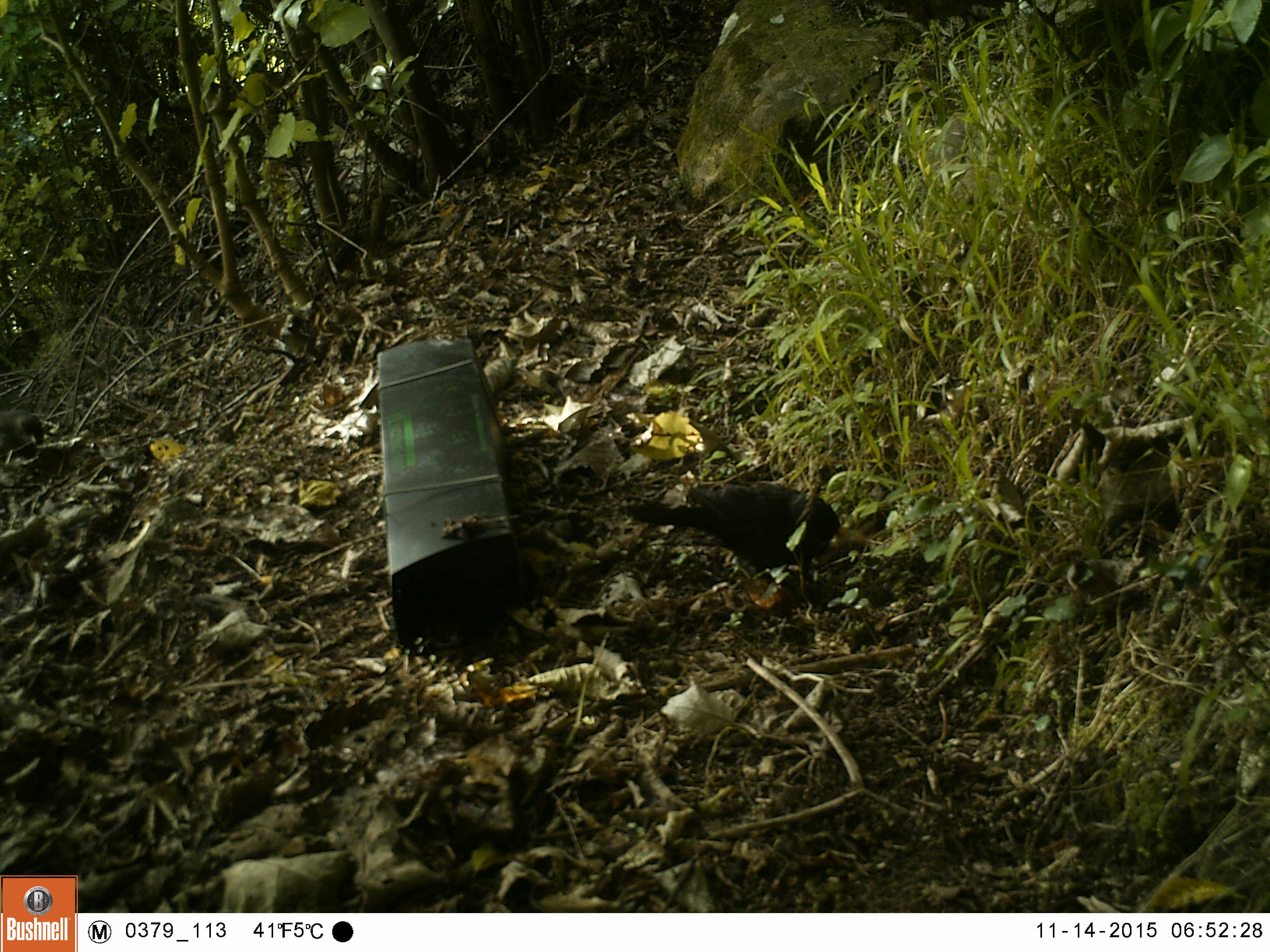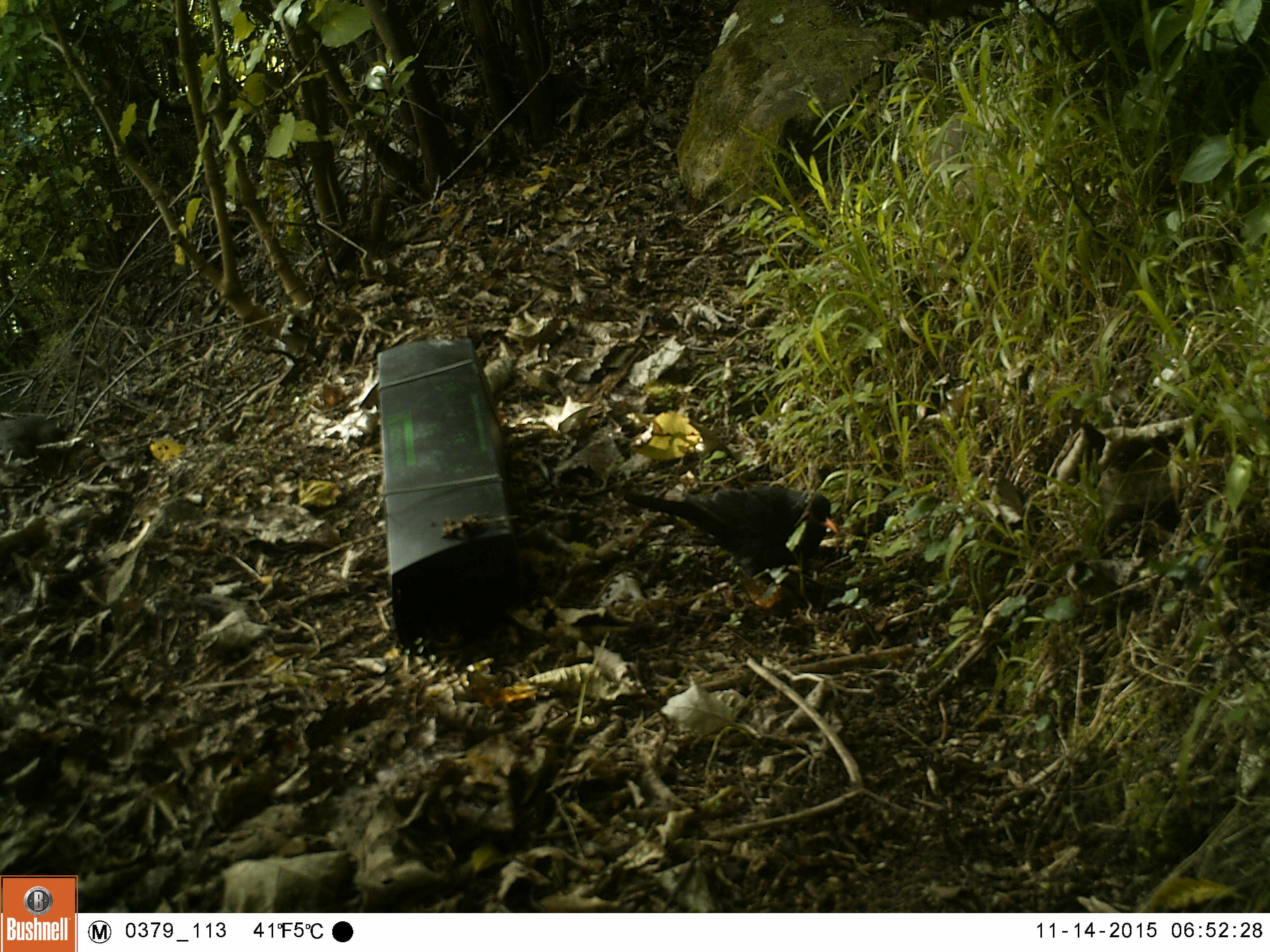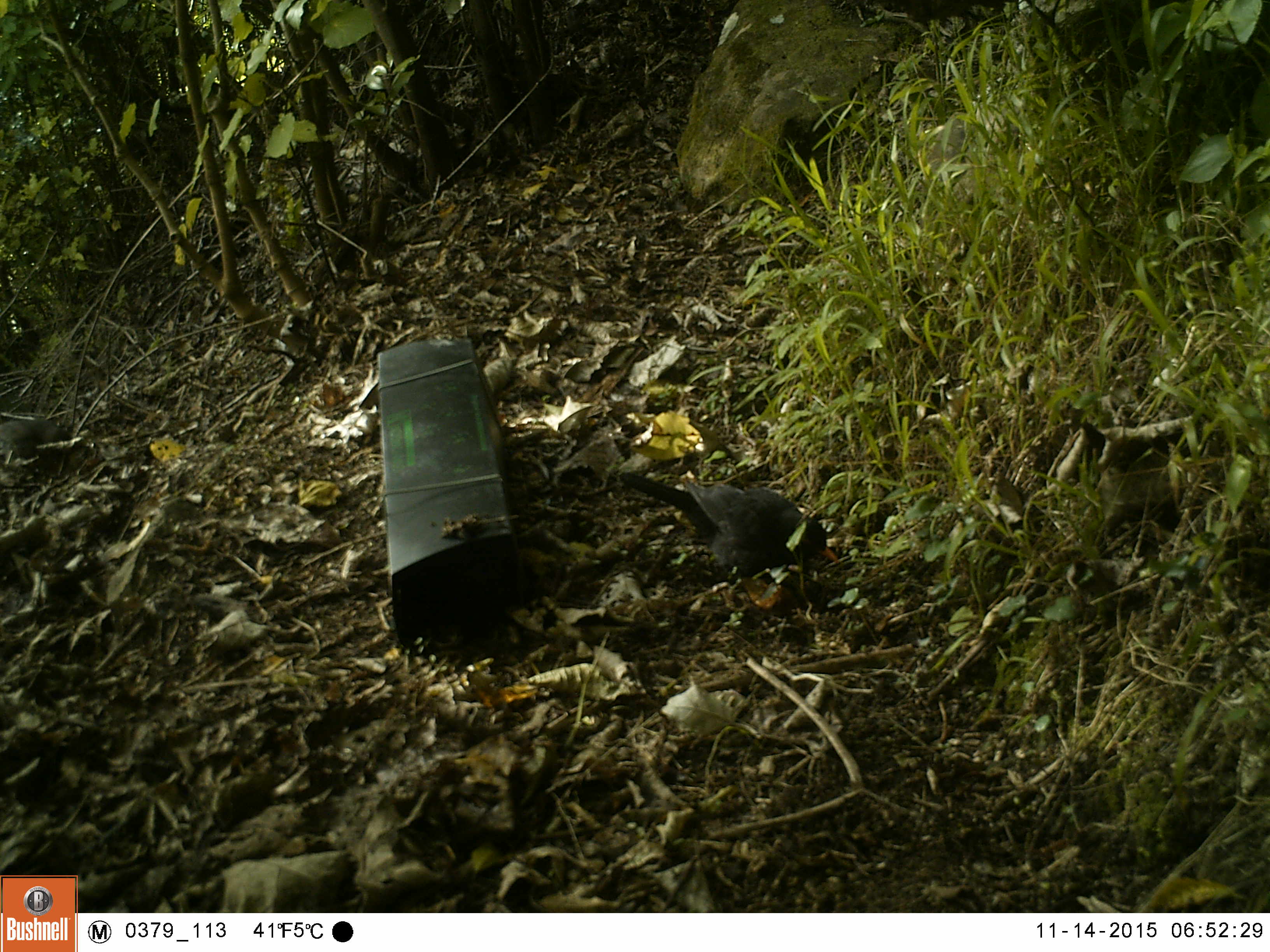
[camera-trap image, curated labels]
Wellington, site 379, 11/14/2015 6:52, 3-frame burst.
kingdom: Animalia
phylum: Chordata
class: Aves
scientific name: Aves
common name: bird